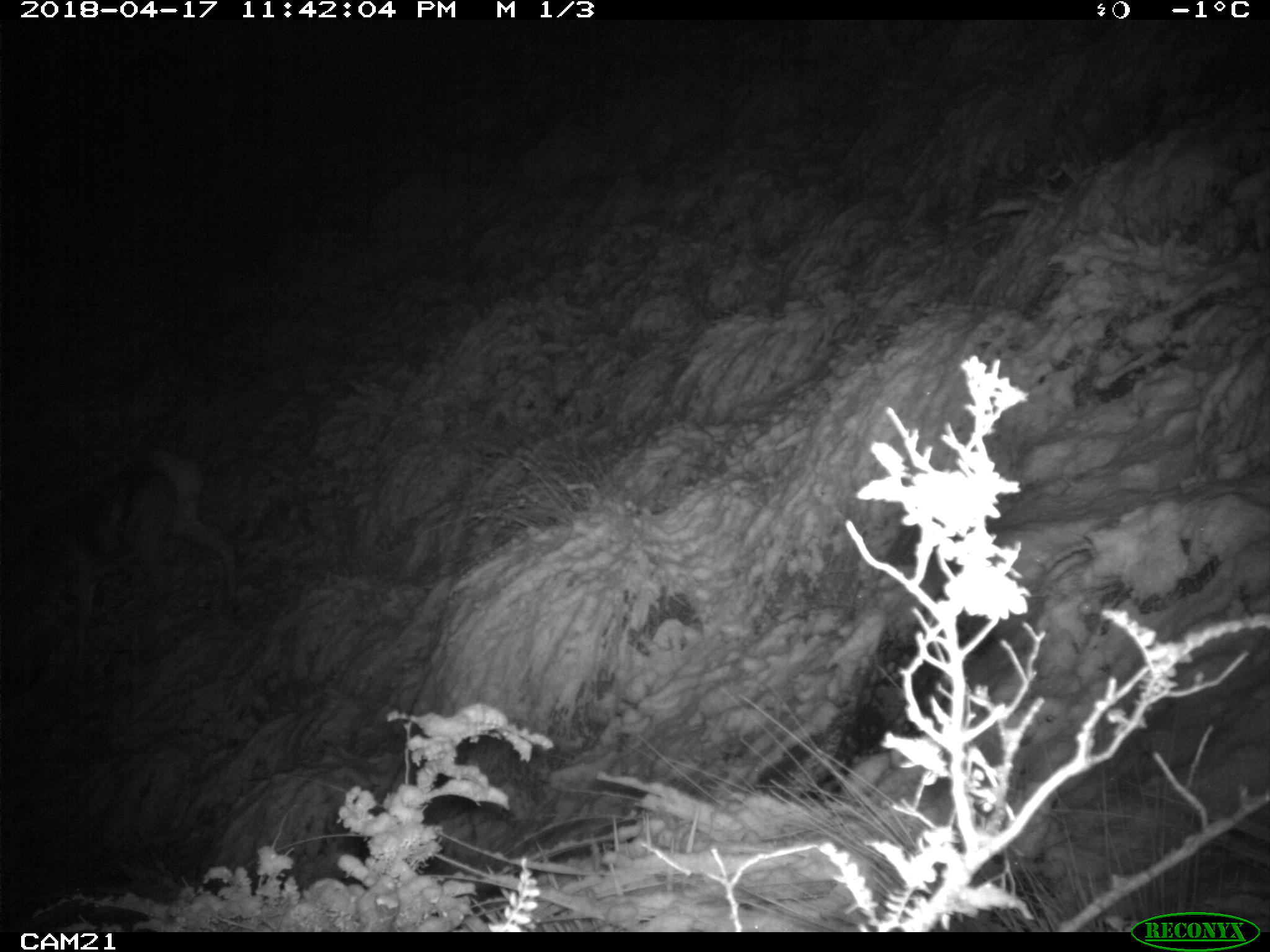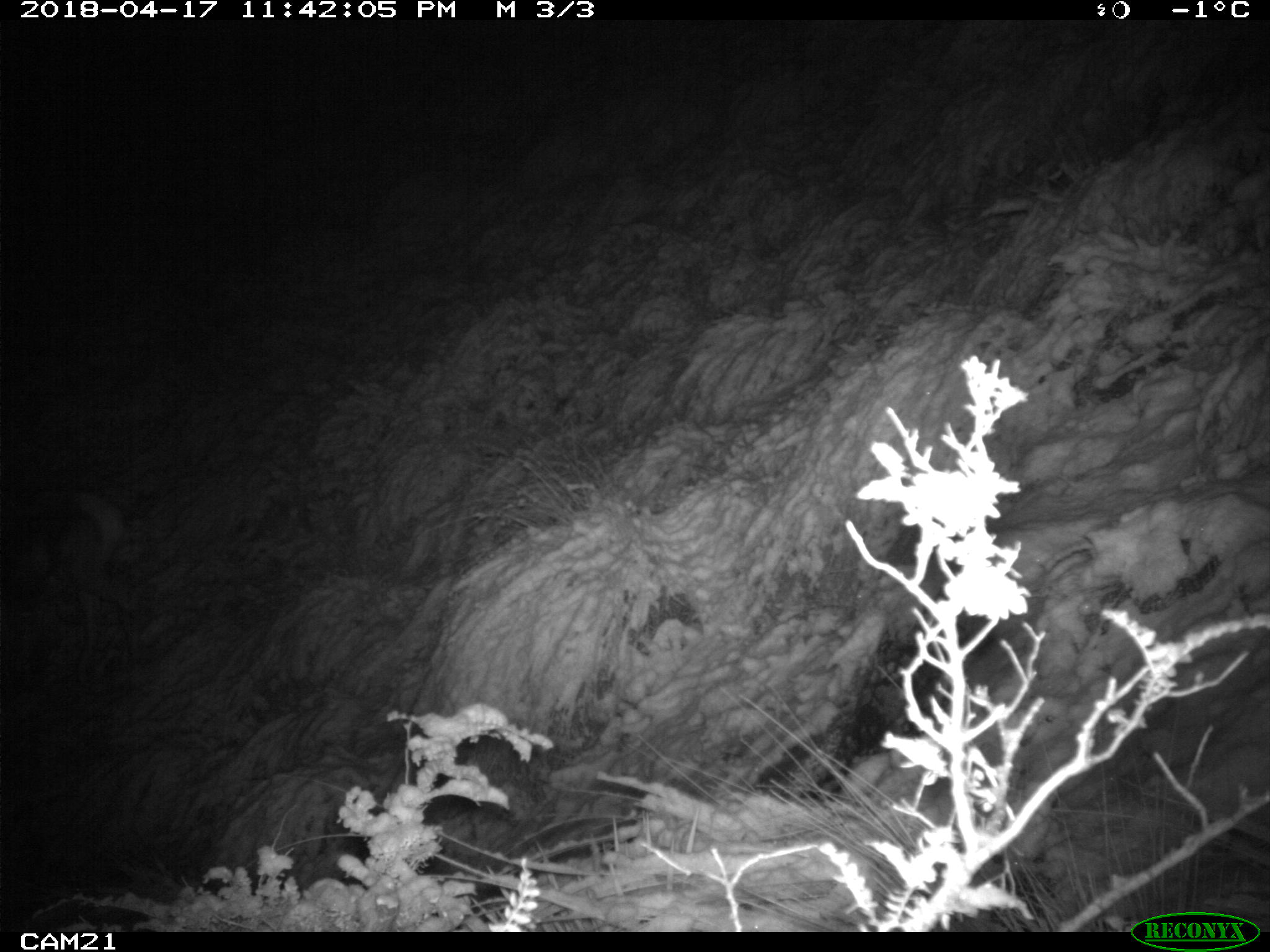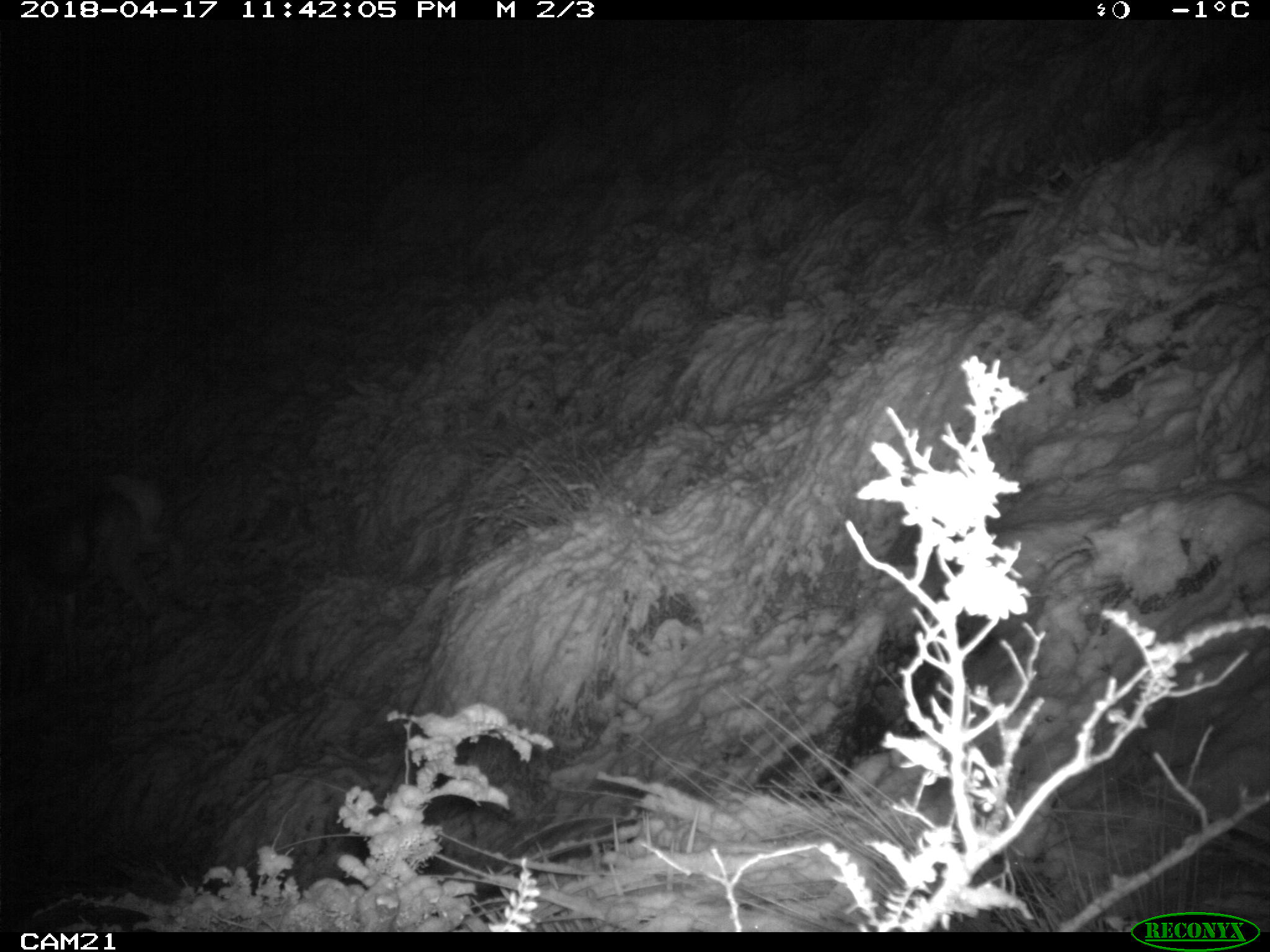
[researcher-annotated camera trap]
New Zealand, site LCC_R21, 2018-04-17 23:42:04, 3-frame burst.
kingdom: Animalia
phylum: Chordata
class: Mammalia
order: Artiodactyla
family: Cervidae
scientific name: Cervidae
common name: deer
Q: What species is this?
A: Deer (Cervidae).